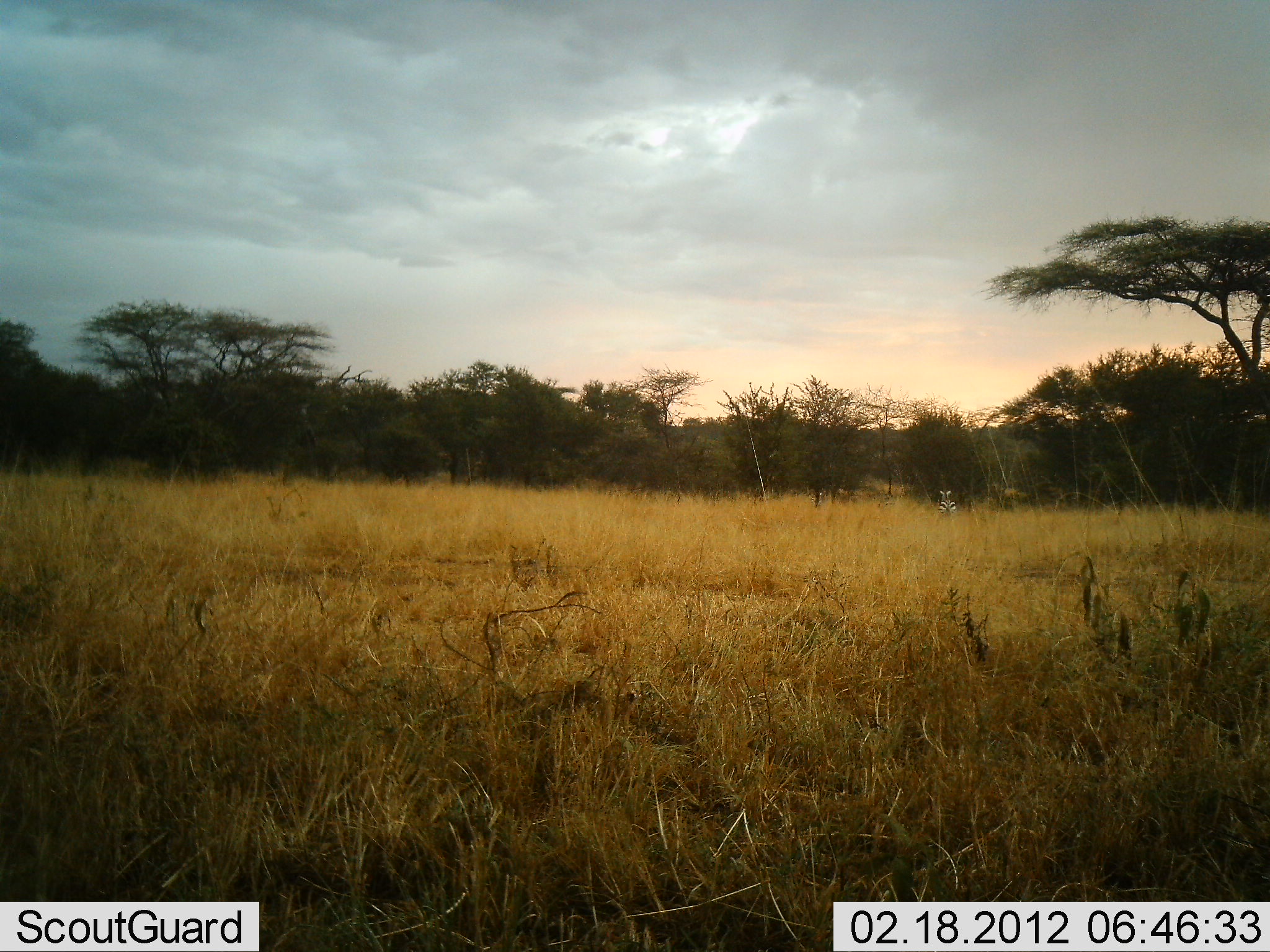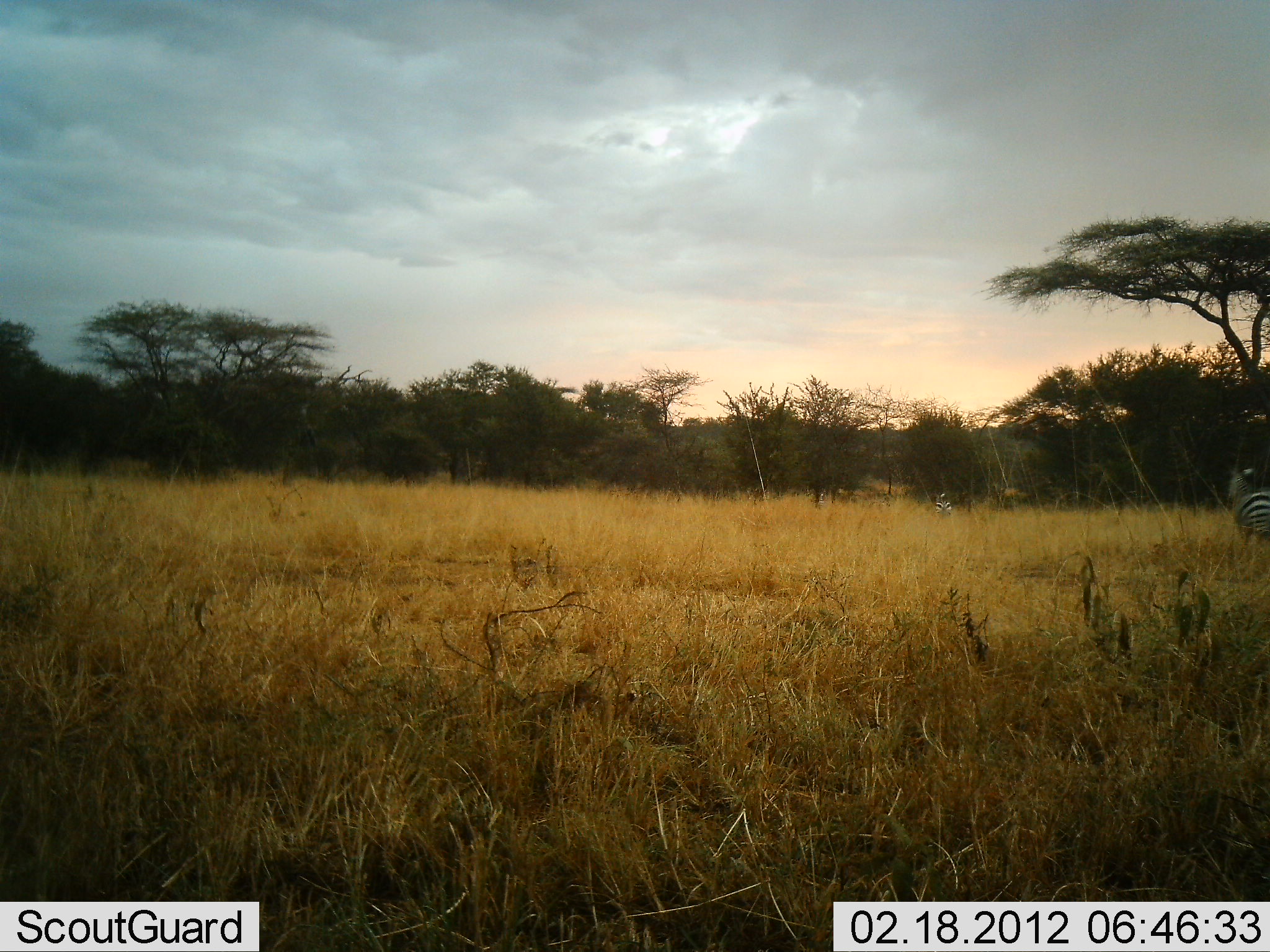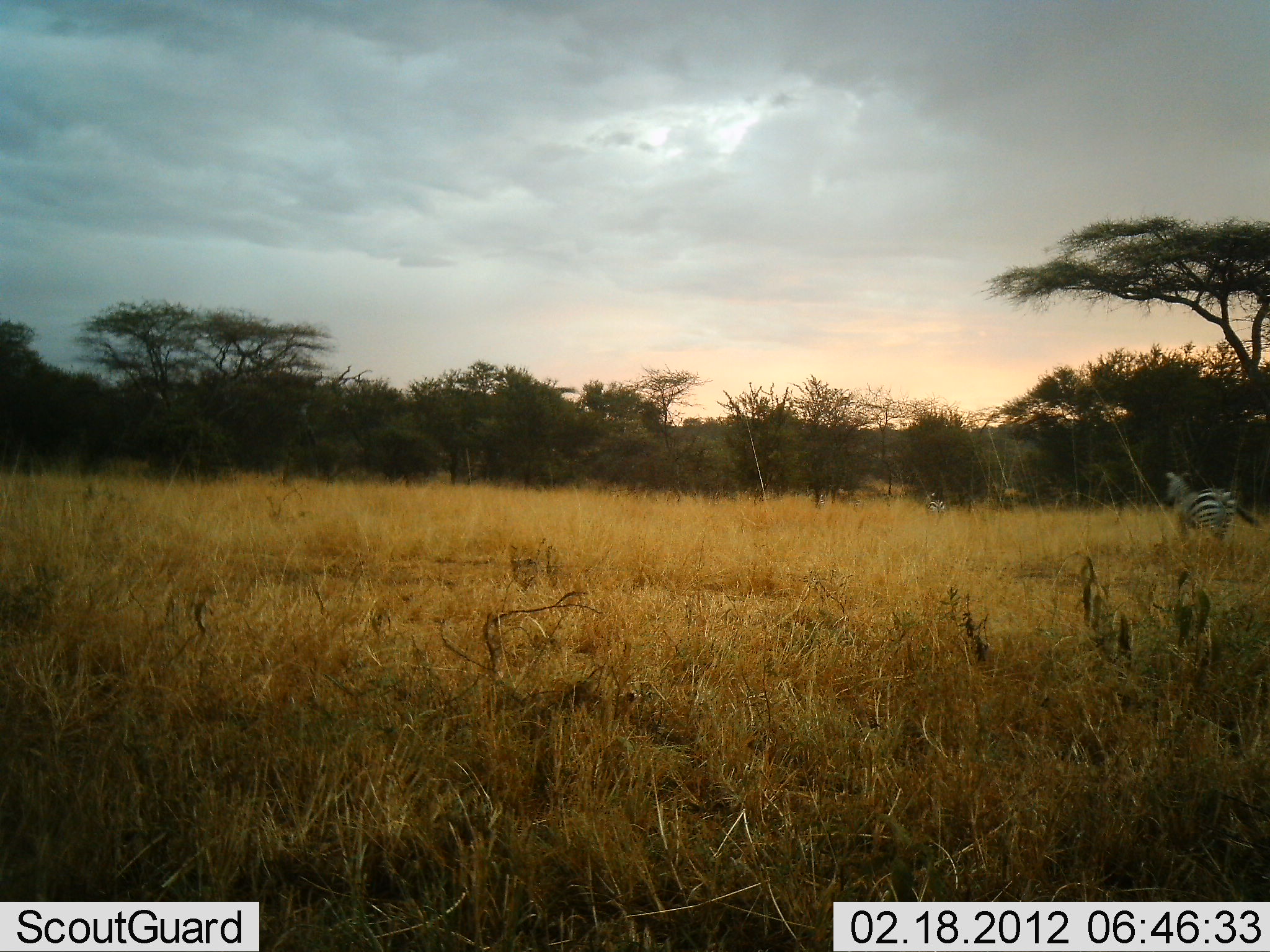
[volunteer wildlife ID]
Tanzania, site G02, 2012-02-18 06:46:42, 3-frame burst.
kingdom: Animalia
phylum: Chordata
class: Mammalia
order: Perissodactyla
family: Equidae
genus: Equus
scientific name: Equus quagga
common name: plains zebra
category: zebra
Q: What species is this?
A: Zebra (plains zebra) (Equus quagga).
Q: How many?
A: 2.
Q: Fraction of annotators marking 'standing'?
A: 19%.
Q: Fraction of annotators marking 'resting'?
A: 0%.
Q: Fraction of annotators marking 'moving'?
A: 94%.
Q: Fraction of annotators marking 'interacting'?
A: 0%.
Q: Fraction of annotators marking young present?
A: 0%.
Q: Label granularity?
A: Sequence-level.